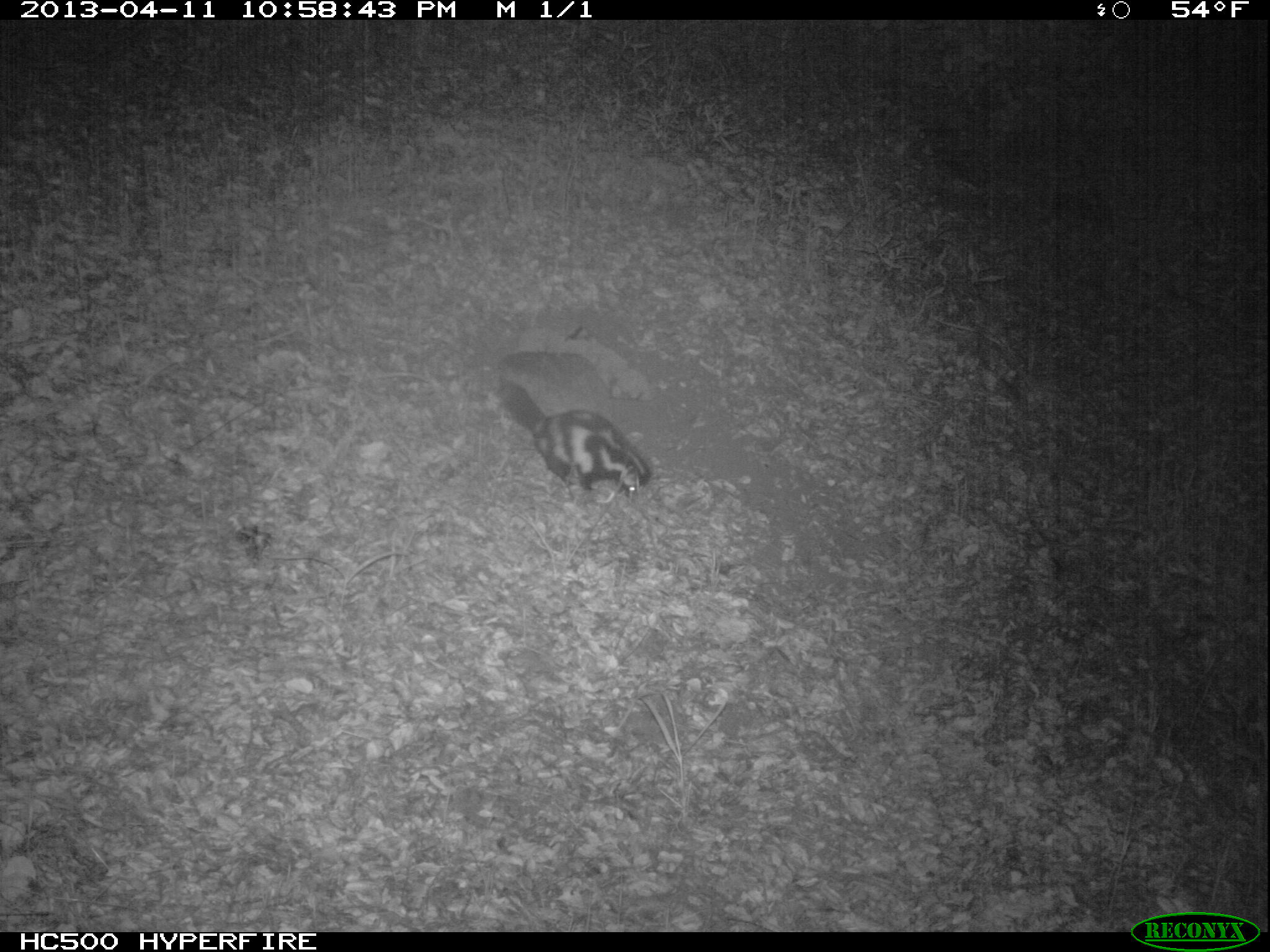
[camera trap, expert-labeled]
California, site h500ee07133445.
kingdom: Animalia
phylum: Chordata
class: Mammalia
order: Carnivora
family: Mephitidae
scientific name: Mephitidae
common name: skunk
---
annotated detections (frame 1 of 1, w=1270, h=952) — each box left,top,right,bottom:
skunk: 495,380,651,503